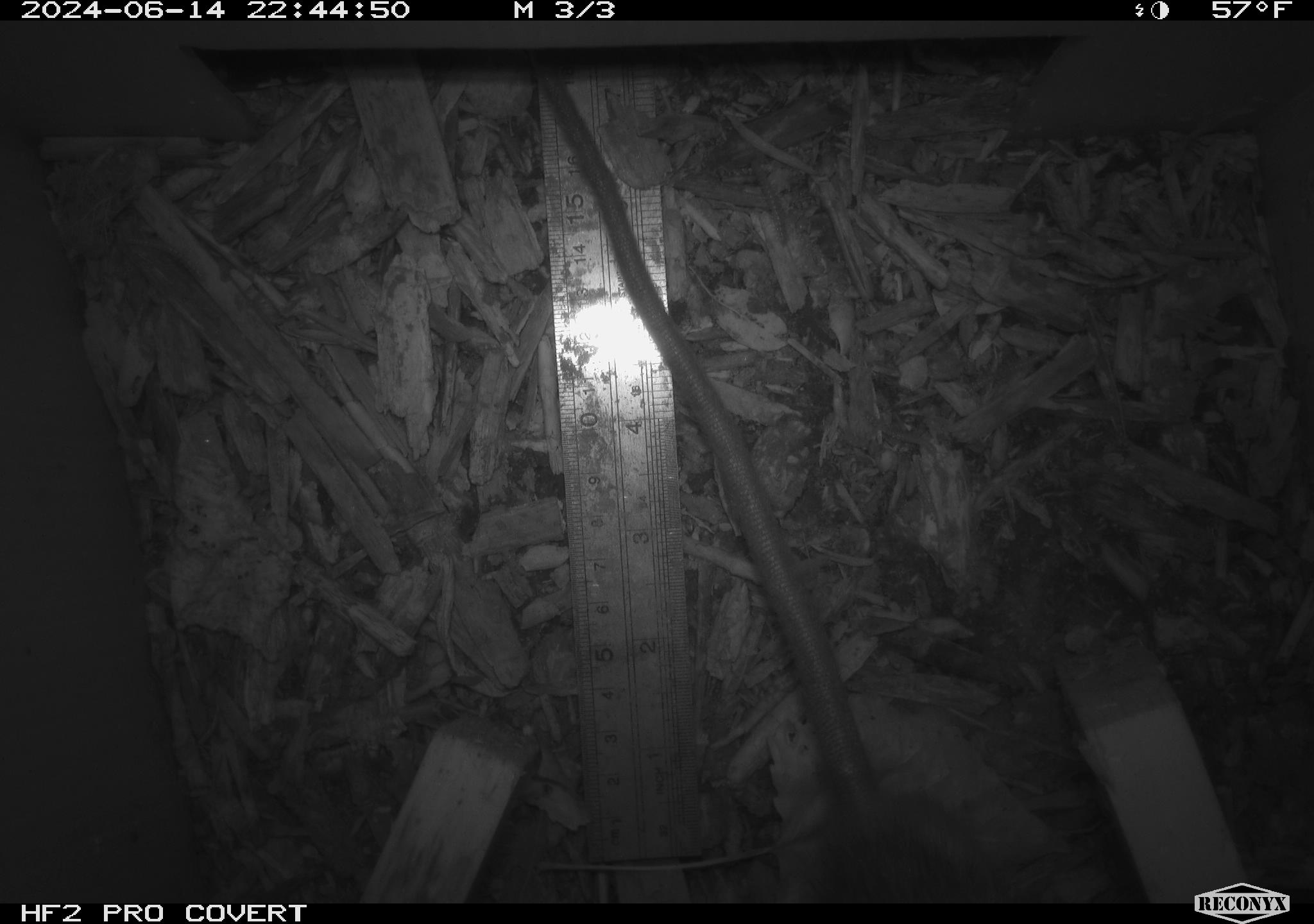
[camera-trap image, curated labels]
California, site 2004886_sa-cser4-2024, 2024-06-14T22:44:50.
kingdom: Animalia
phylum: Chordata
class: Mammalia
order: Rodentia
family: Muridae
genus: Rattus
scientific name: Rattus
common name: rat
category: rattus species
Rattus species (rat) (Rattus).